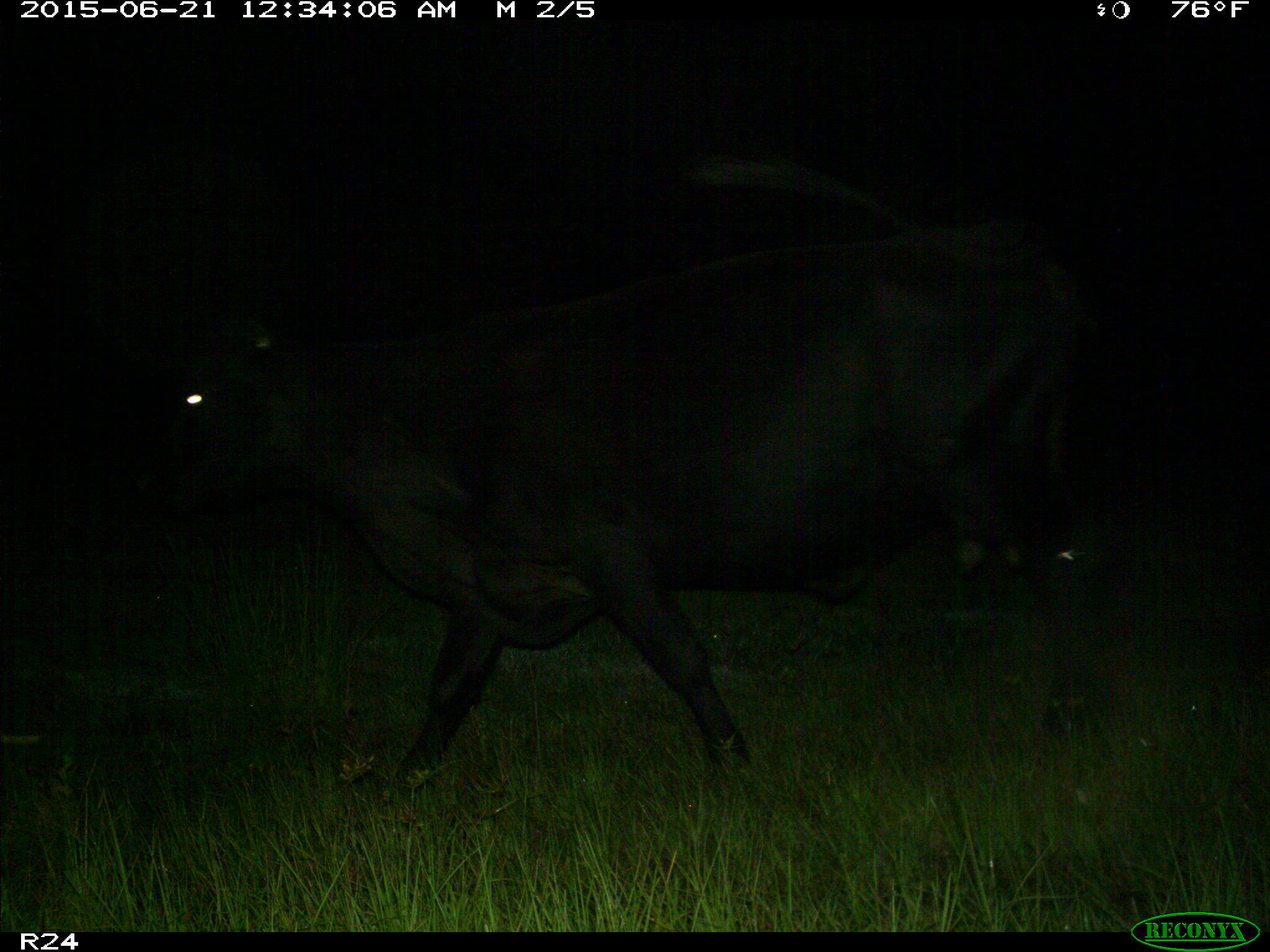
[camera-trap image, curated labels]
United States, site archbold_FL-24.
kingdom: Animalia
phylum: Chordata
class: Mammalia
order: Artiodactyla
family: Bovidae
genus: Bos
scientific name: Bos taurus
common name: domestic cow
Bos taurus (domestic cow).